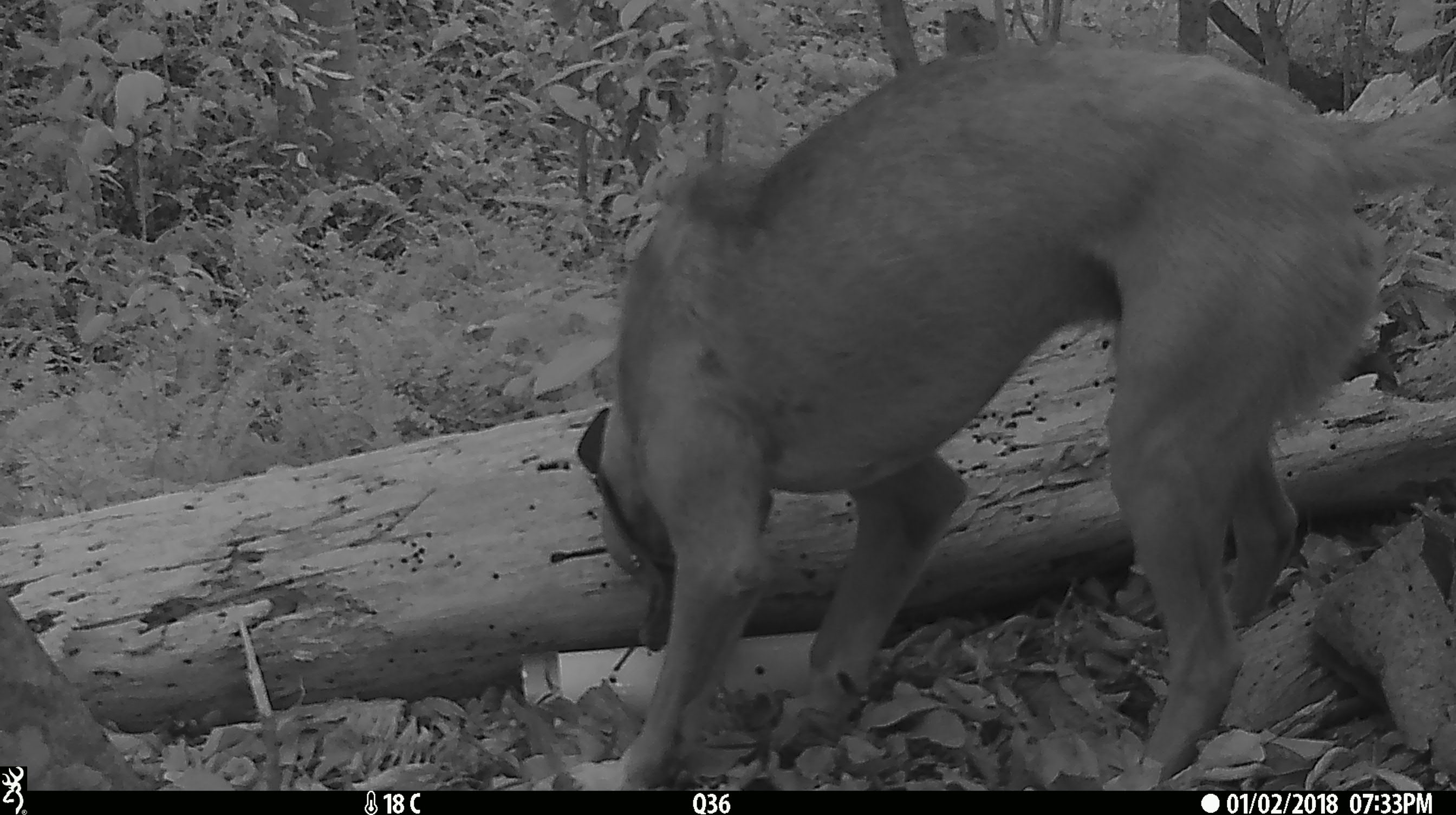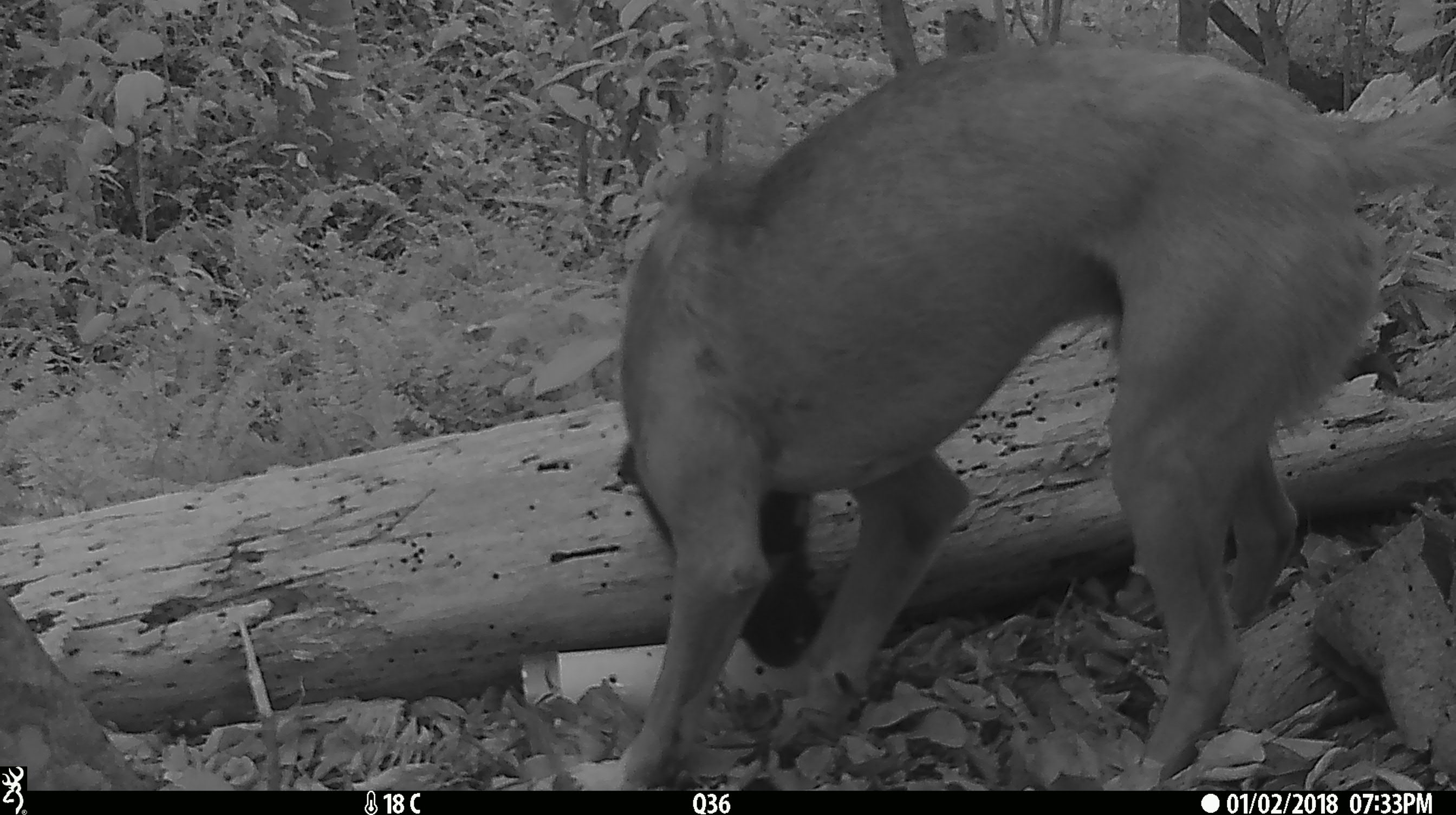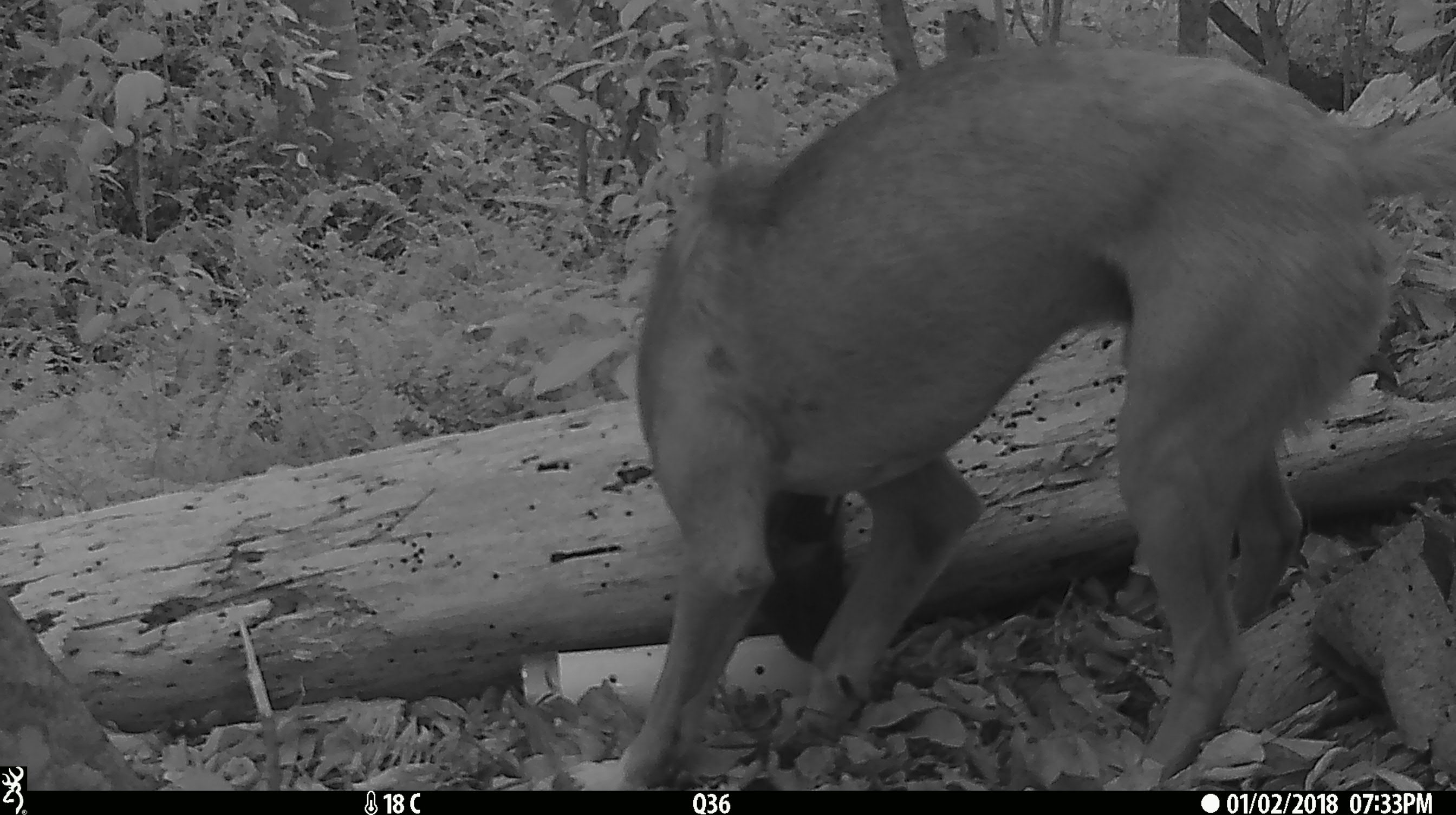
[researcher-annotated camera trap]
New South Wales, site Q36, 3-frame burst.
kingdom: Animalia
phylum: Chordata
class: Mammalia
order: Carnivora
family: Canidae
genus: Canis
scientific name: Canis familiaris dingo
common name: dingo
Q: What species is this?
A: Dingo (Canis familiaris dingo).